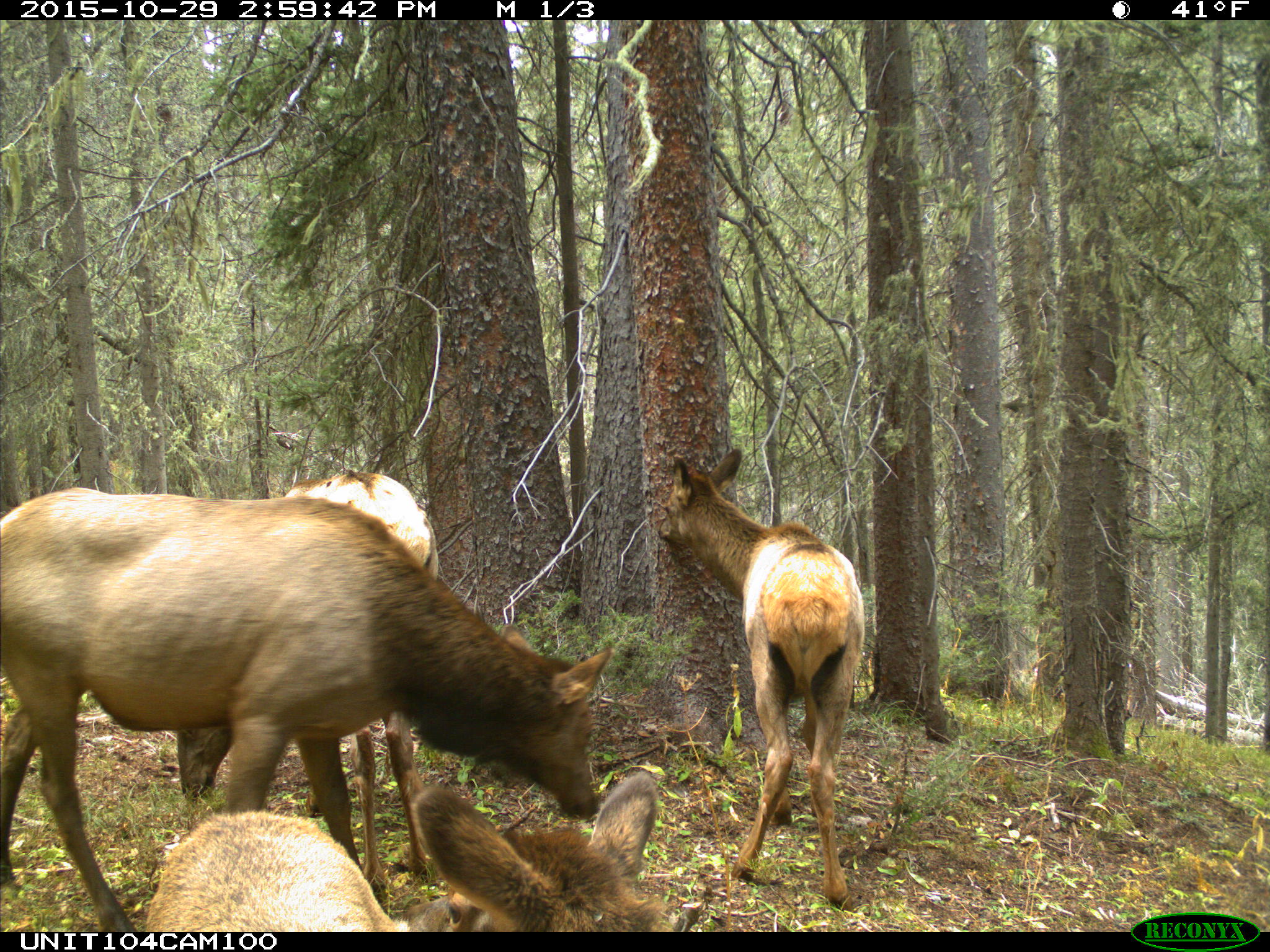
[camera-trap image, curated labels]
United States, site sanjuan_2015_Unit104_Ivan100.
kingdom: Animalia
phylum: Chordata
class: Mammalia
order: Artiodactyla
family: Cervidae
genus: Cervus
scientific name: Cervus elaphus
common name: red deer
Cervus elaphus (red deer).